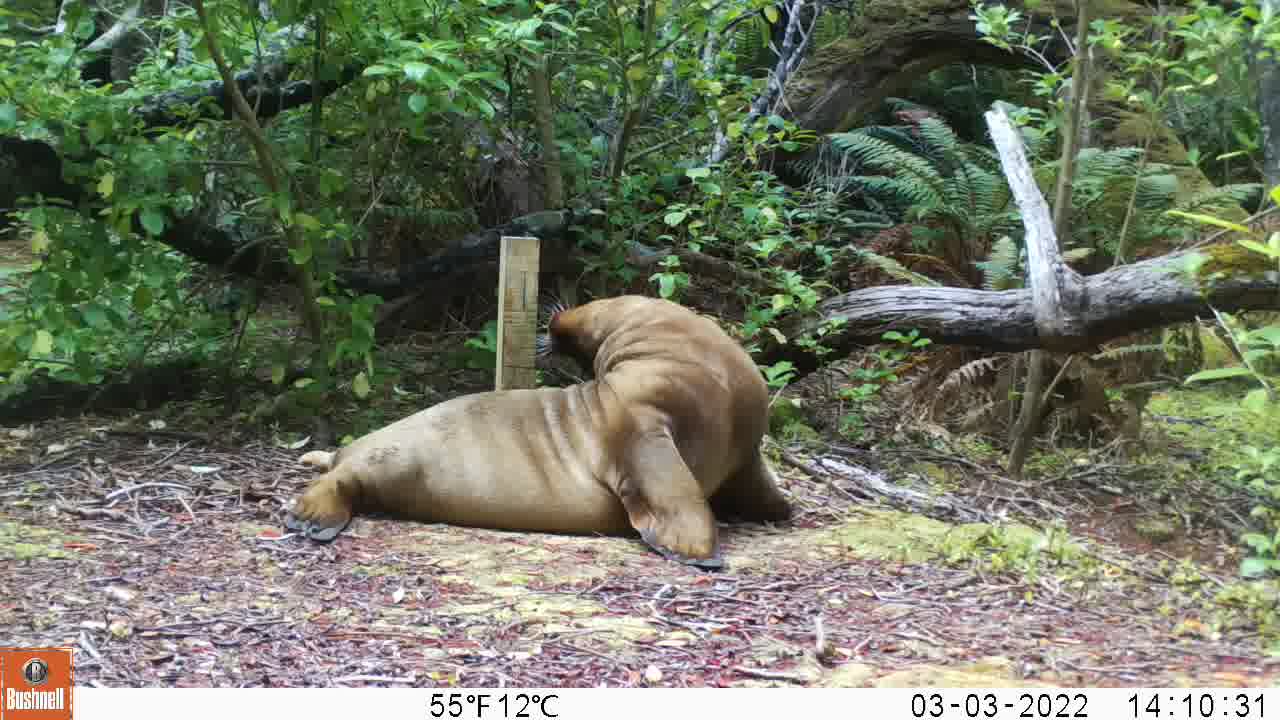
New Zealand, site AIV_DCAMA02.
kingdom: Animalia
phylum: Chordata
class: Mammalia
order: Carnivora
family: Otariidae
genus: Phocarctos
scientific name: Phocarctos hookeri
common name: new zealand sea lion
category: sealion